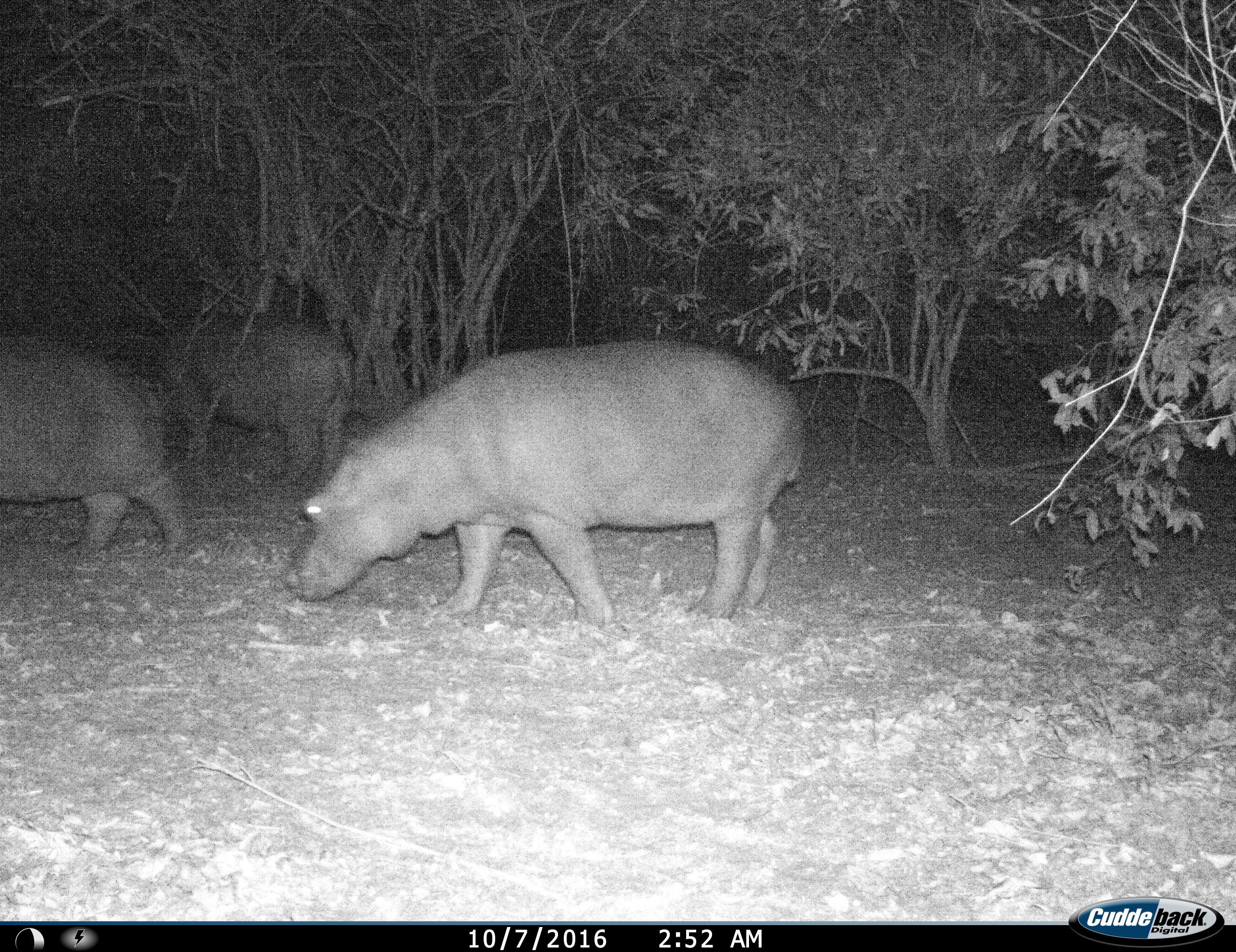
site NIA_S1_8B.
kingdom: Animalia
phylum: Chordata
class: Mammalia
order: Artiodactyla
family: Hippopotamidae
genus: Hippopotamus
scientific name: Hippopotamus amphibius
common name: hippopotamus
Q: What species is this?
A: Hippopotamus (Hippopotamus amphibius).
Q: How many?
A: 3.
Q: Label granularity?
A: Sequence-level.